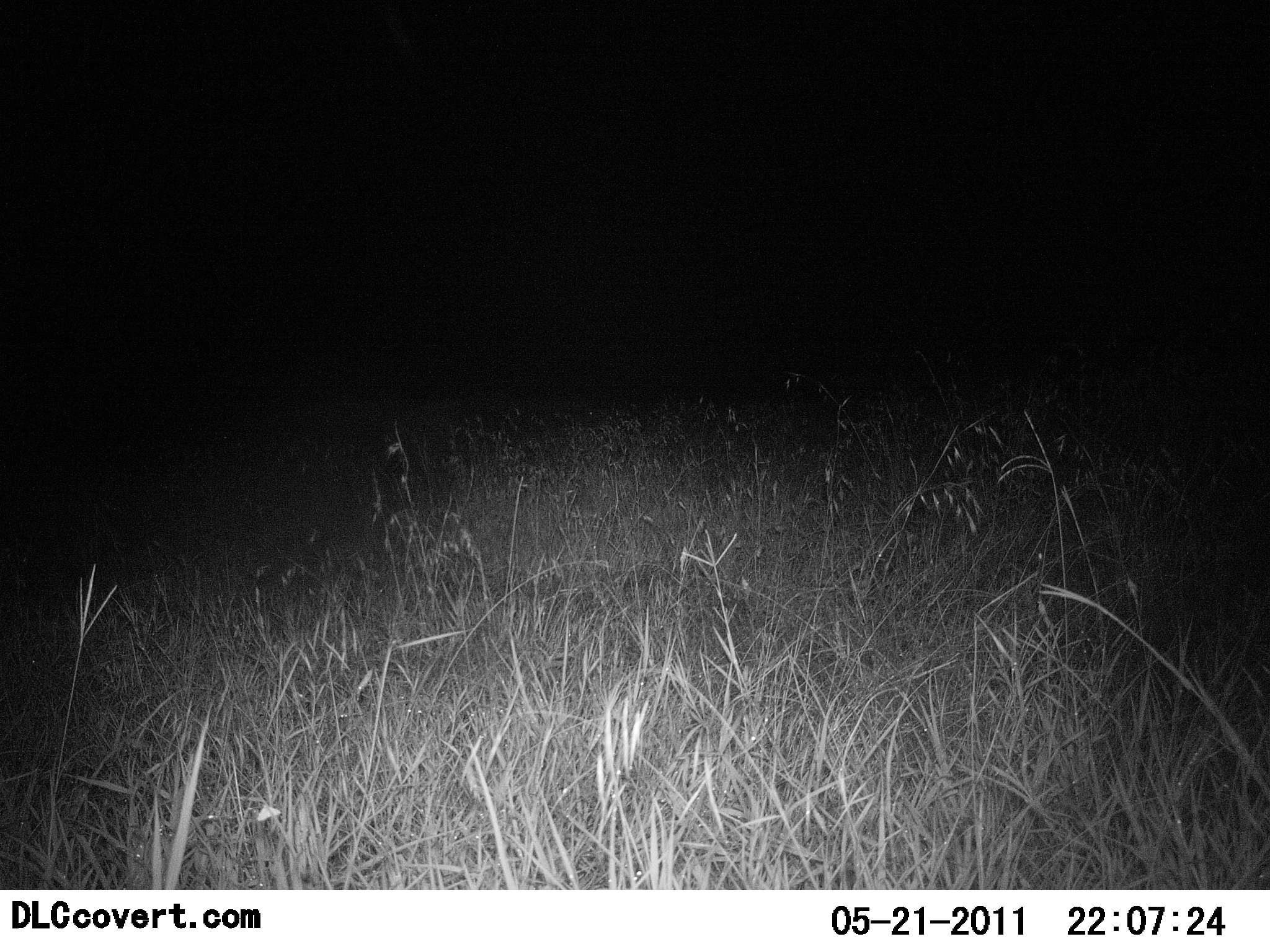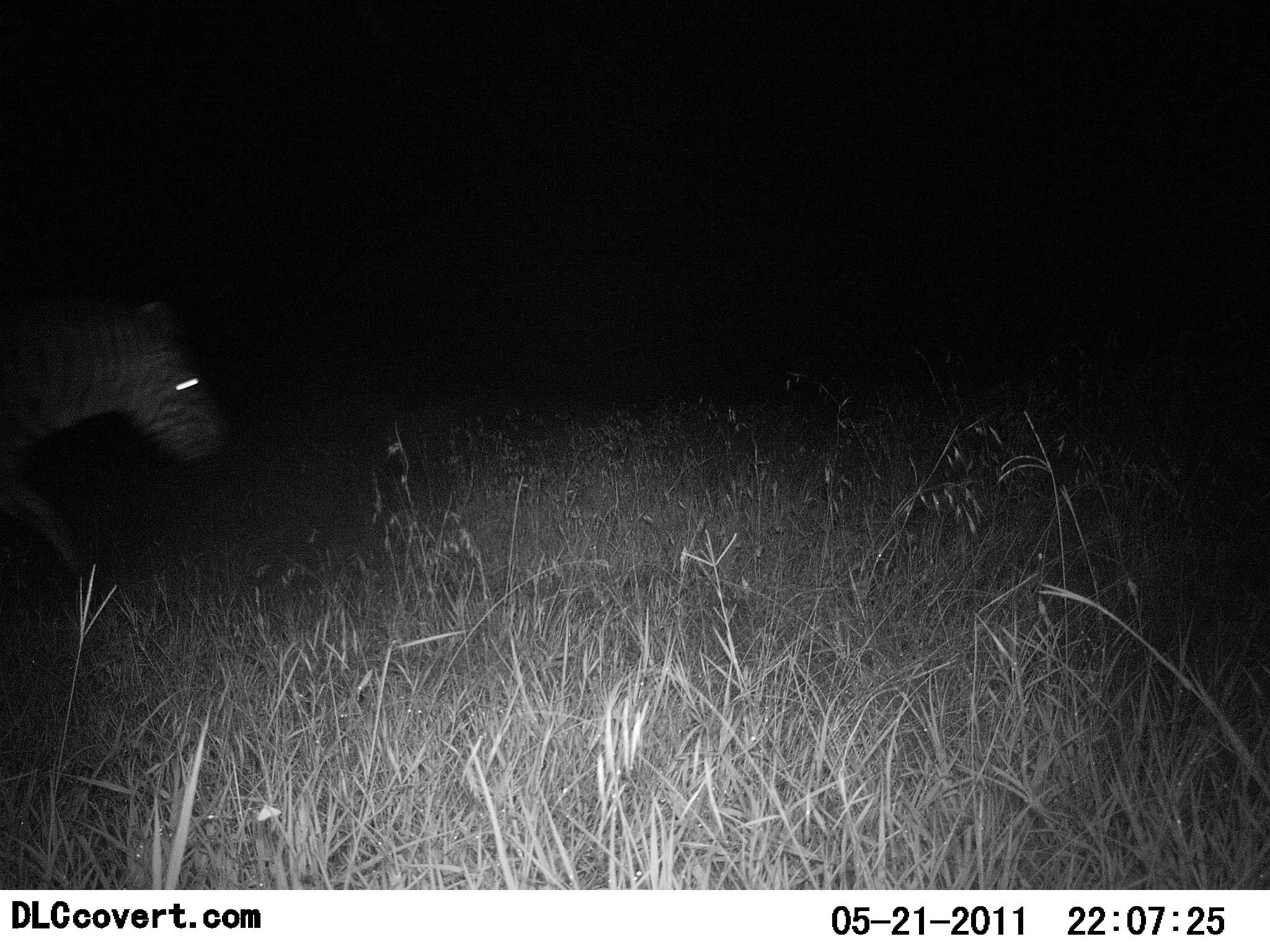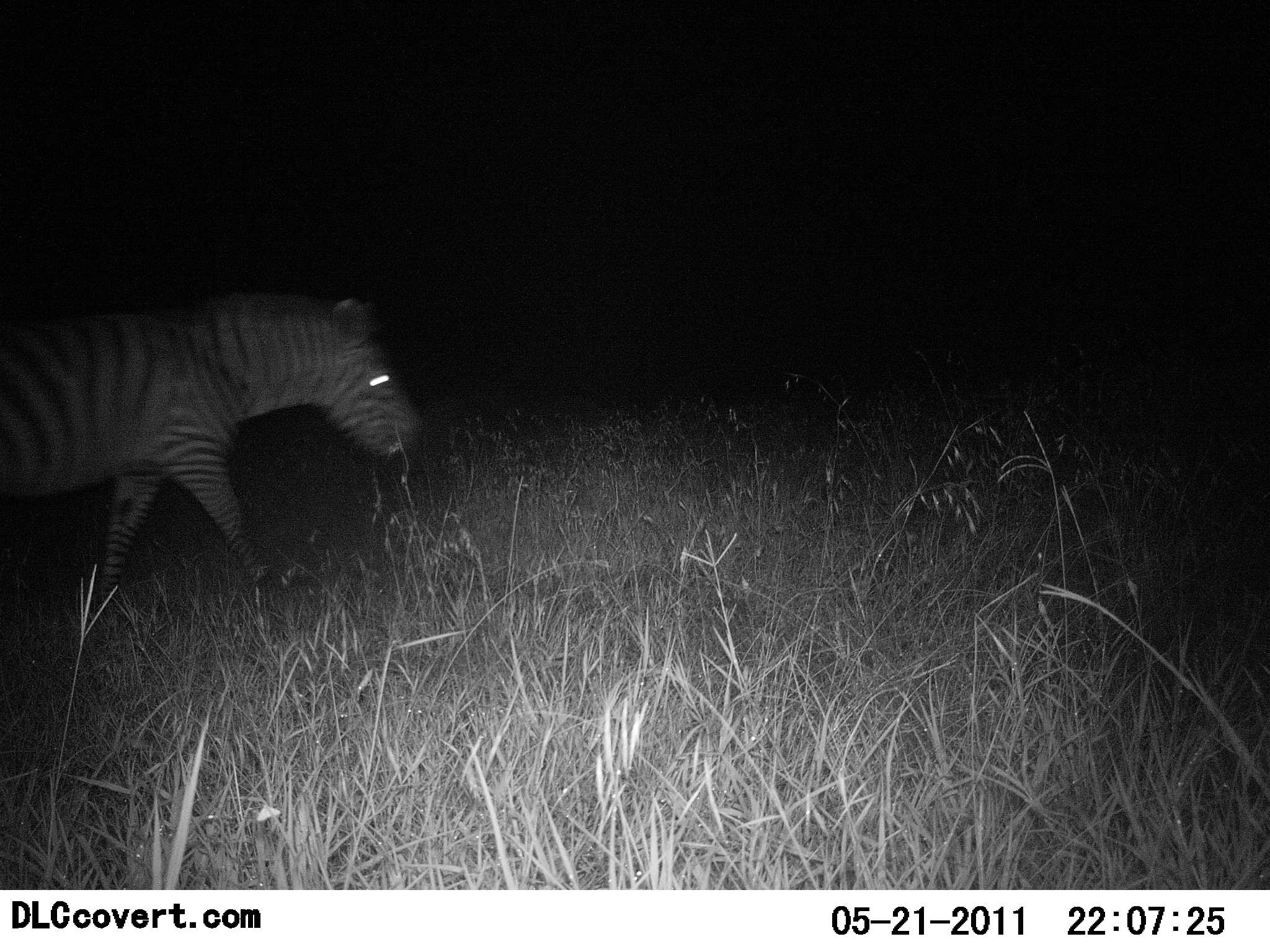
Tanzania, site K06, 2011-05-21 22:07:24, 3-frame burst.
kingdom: Animalia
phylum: Chordata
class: Mammalia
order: Perissodactyla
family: Equidae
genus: Equus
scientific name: Equus quagga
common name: plains zebra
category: zebra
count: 1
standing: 9%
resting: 0%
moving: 91%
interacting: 0%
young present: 0%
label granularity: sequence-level